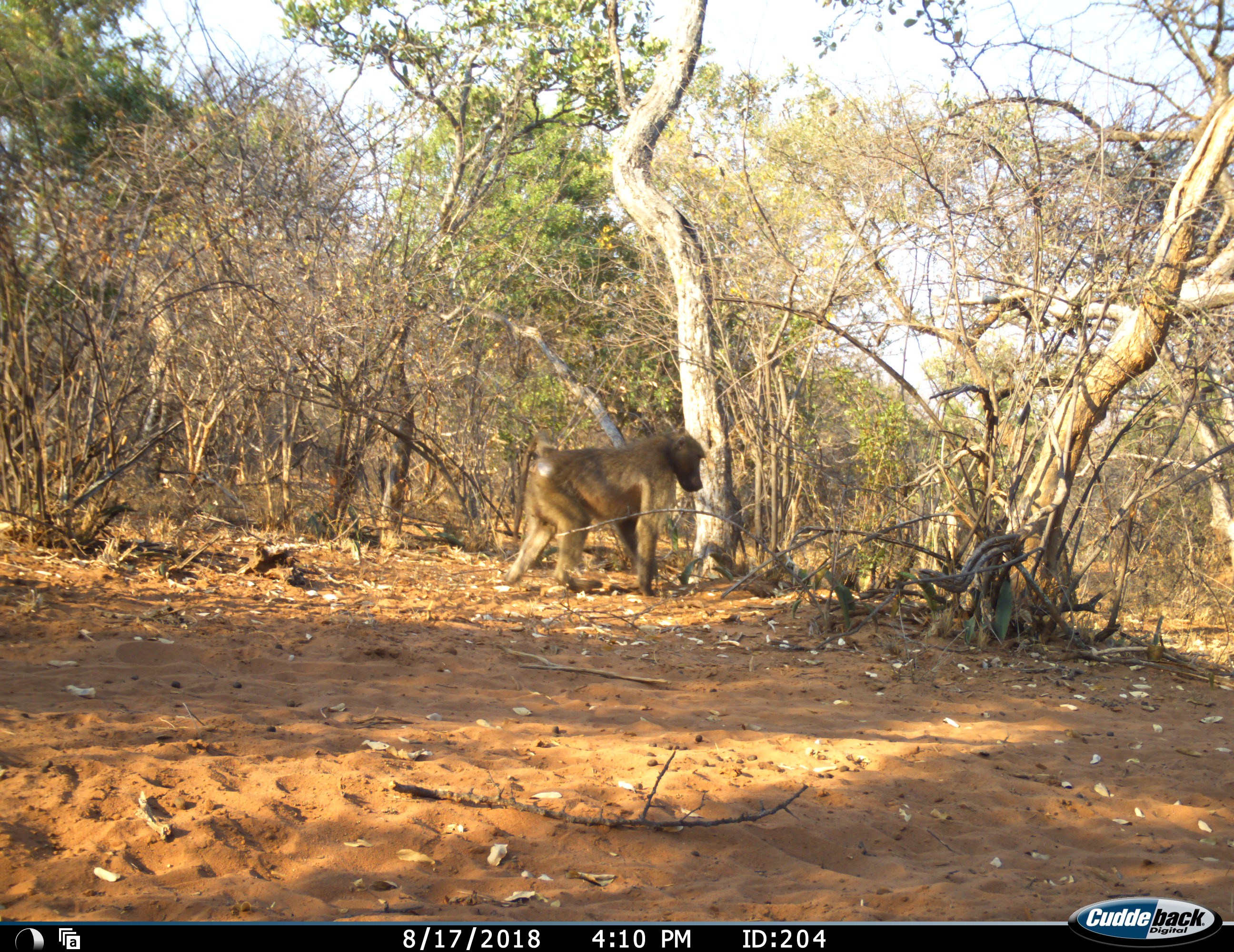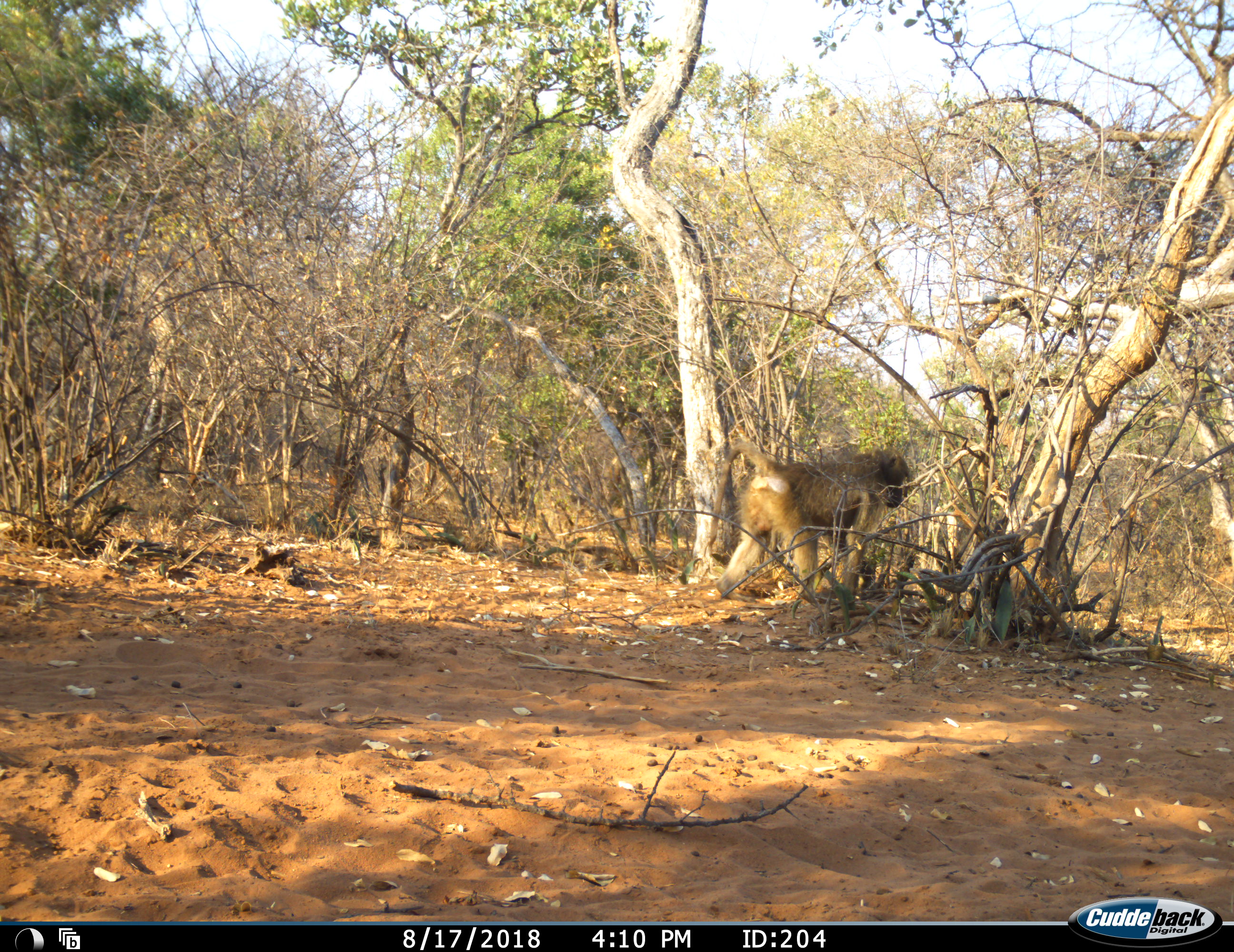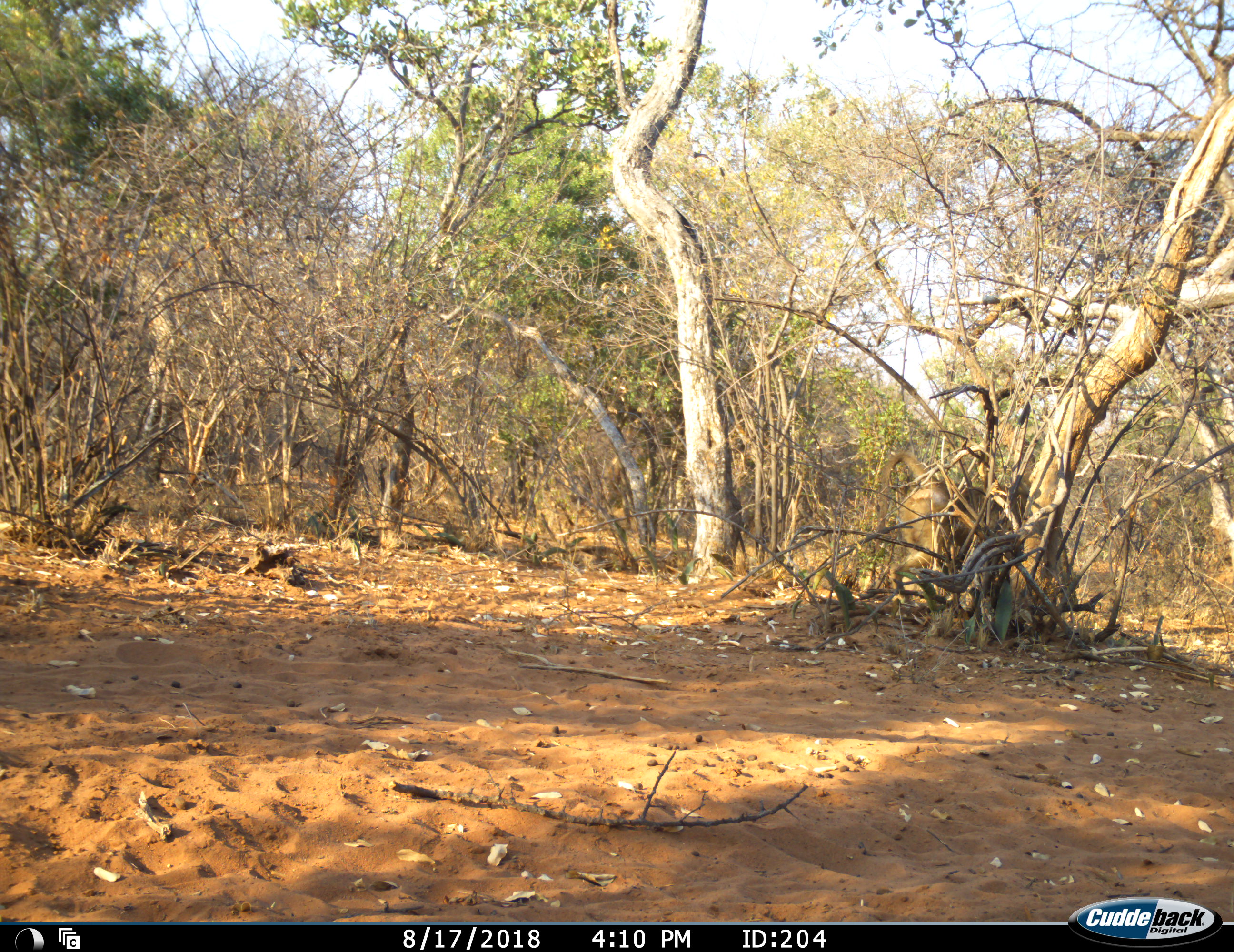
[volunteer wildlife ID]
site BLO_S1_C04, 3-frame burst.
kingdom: Animalia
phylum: Chordata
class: Mammalia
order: Primates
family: Cercopithecidae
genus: Papio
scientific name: Papio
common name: baboon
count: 1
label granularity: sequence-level